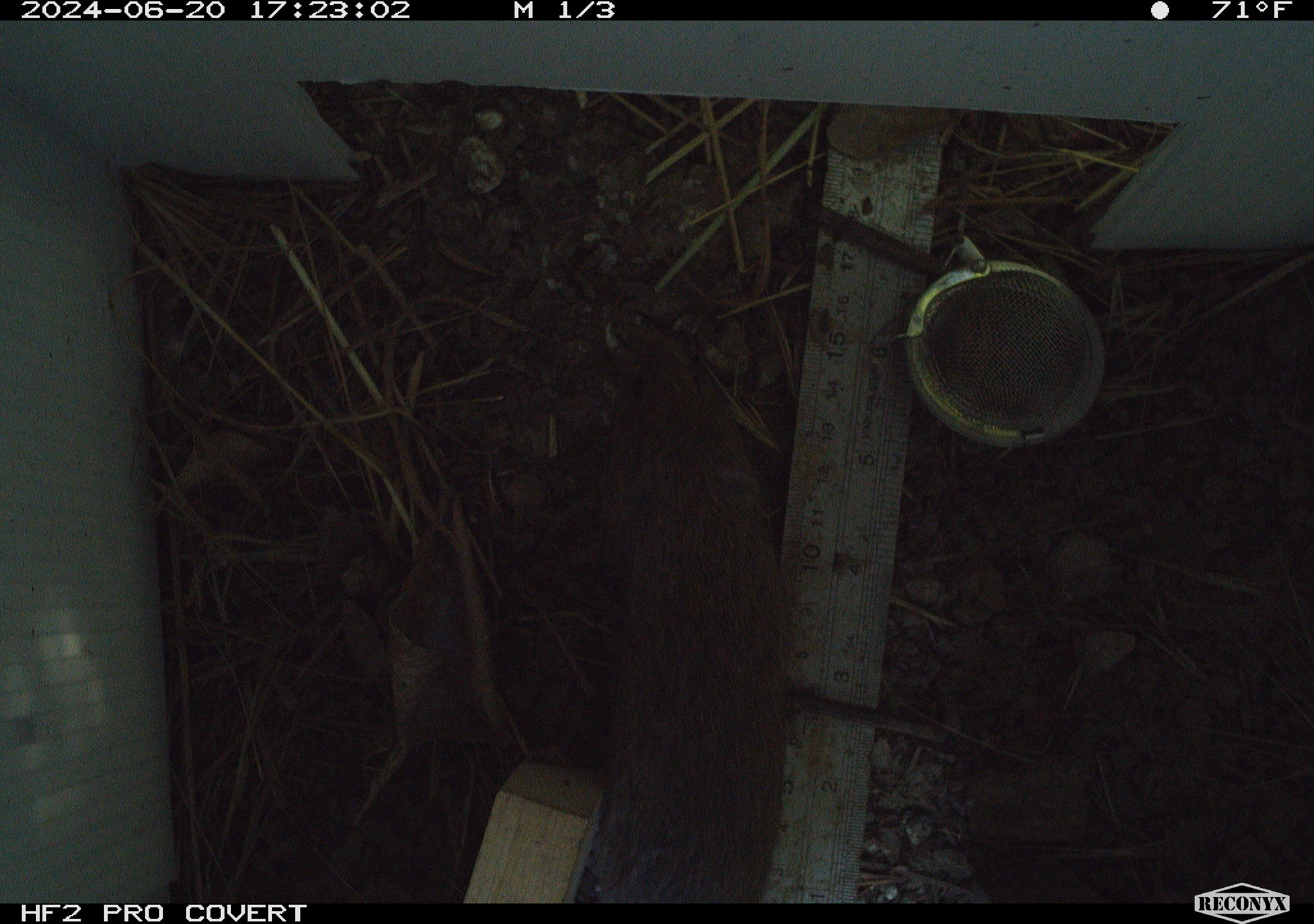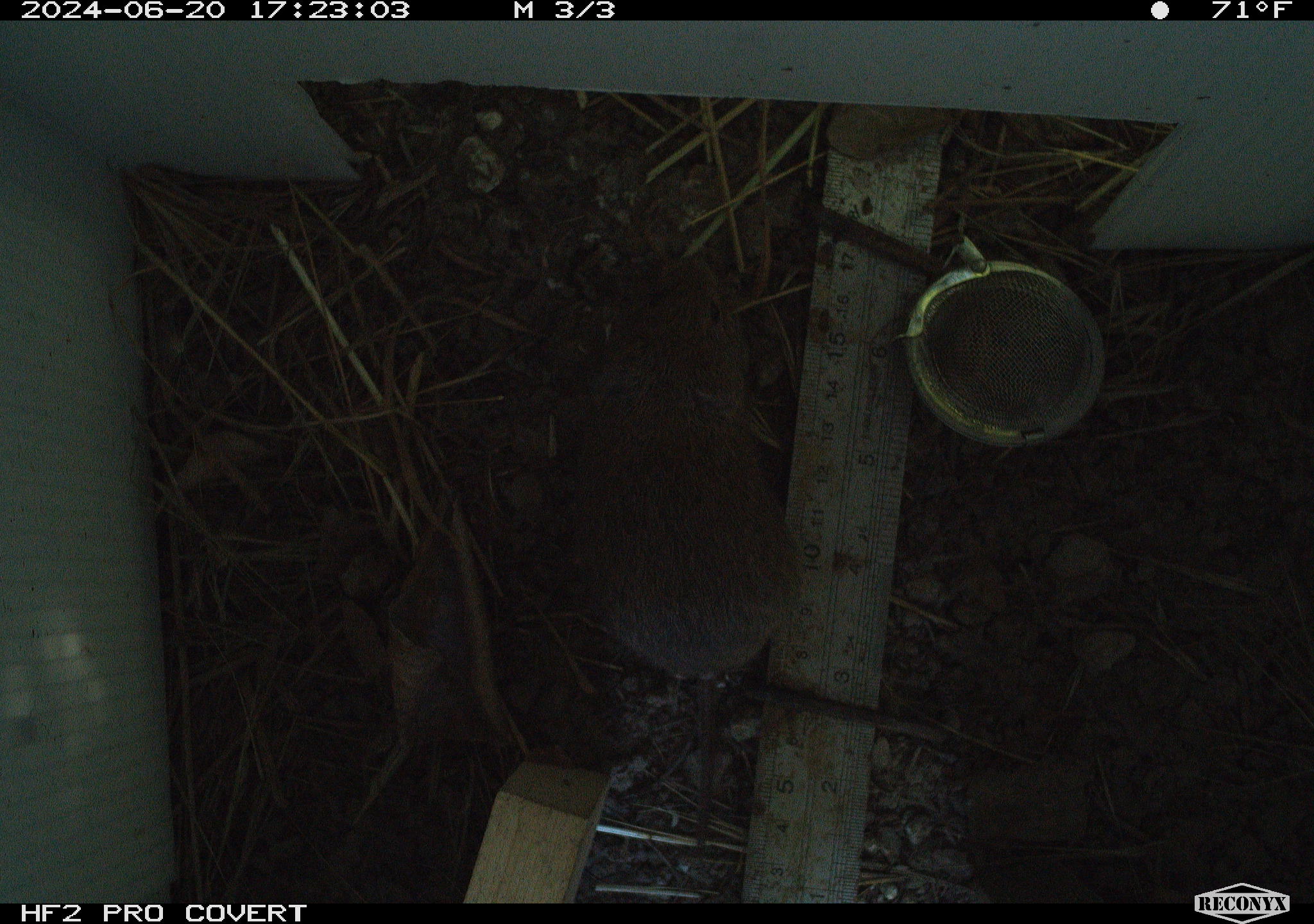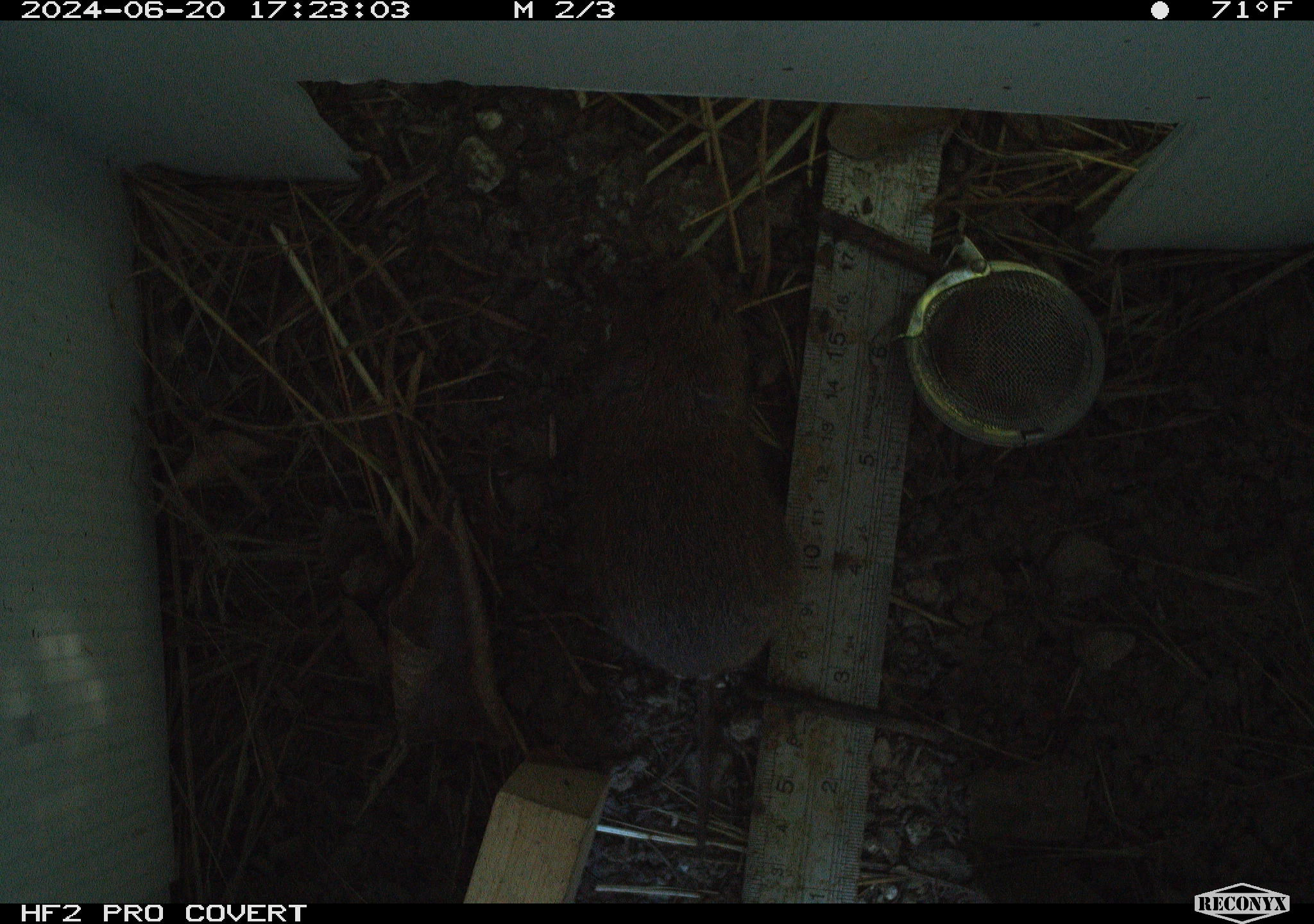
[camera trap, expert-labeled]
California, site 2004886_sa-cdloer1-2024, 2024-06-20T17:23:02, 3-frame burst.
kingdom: Animalia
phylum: Chordata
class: Mammalia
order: Rodentia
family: Cricetidae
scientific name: Arvicolinae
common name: voles, lemmings, and muskrats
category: arvicolinae subfamily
Arvicolinae subfamily (voles, lemmings, and muskrats) (Arvicolinae).